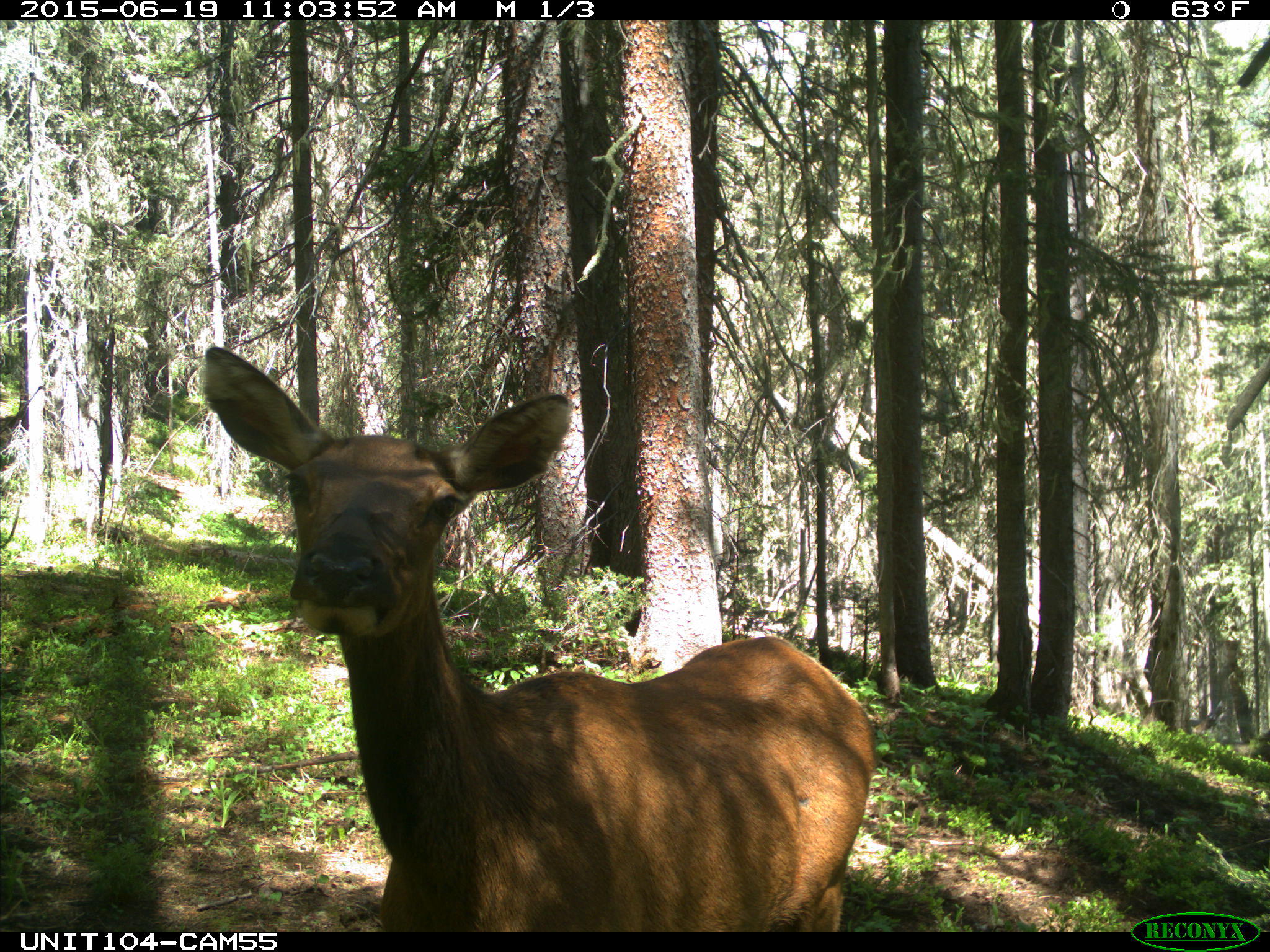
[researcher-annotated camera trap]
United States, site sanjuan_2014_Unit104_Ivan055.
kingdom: Animalia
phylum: Chordata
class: Mammalia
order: Artiodactyla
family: Cervidae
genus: Cervus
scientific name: Cervus elaphus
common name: red deer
Cervus elaphus (red deer).